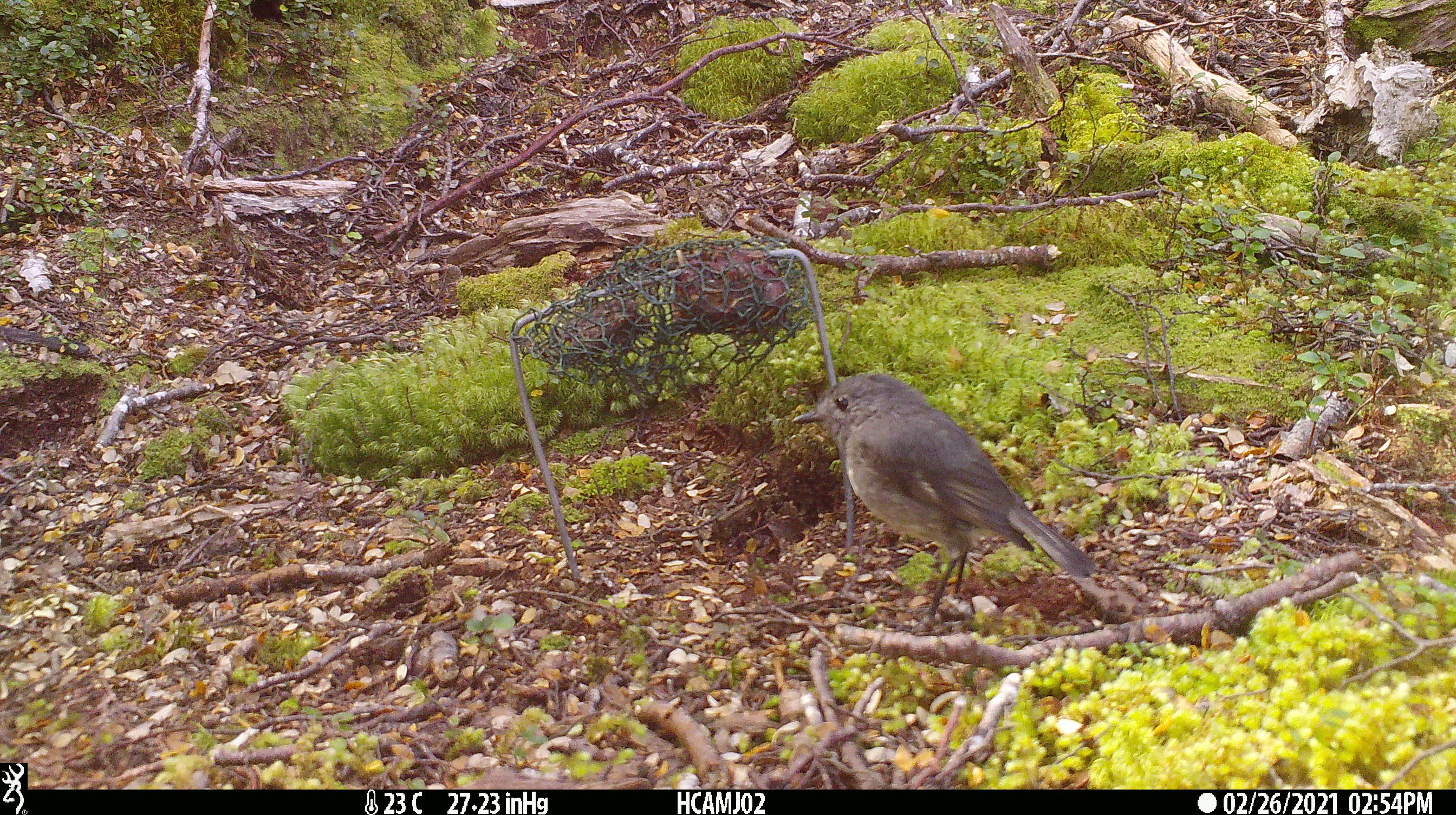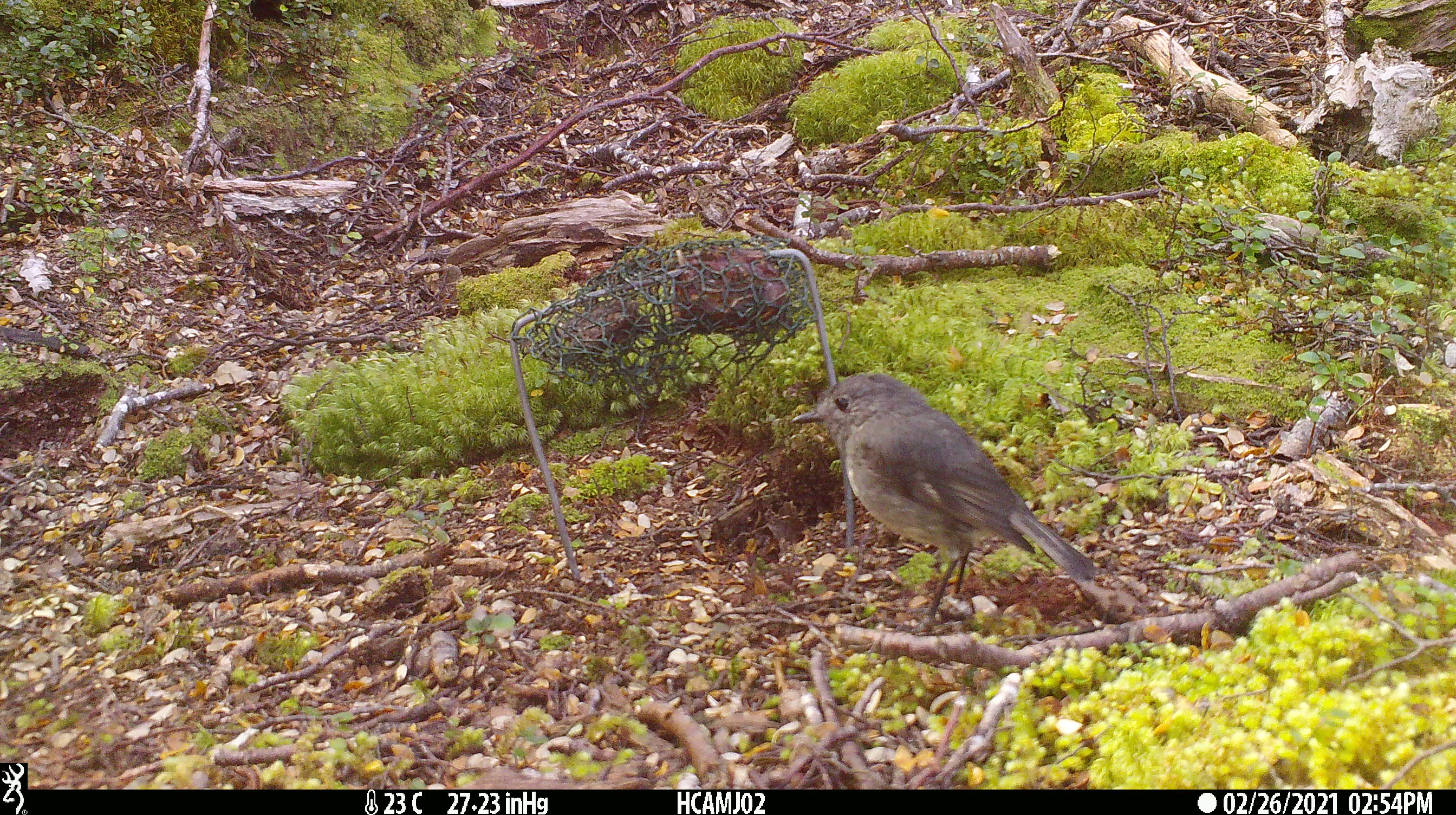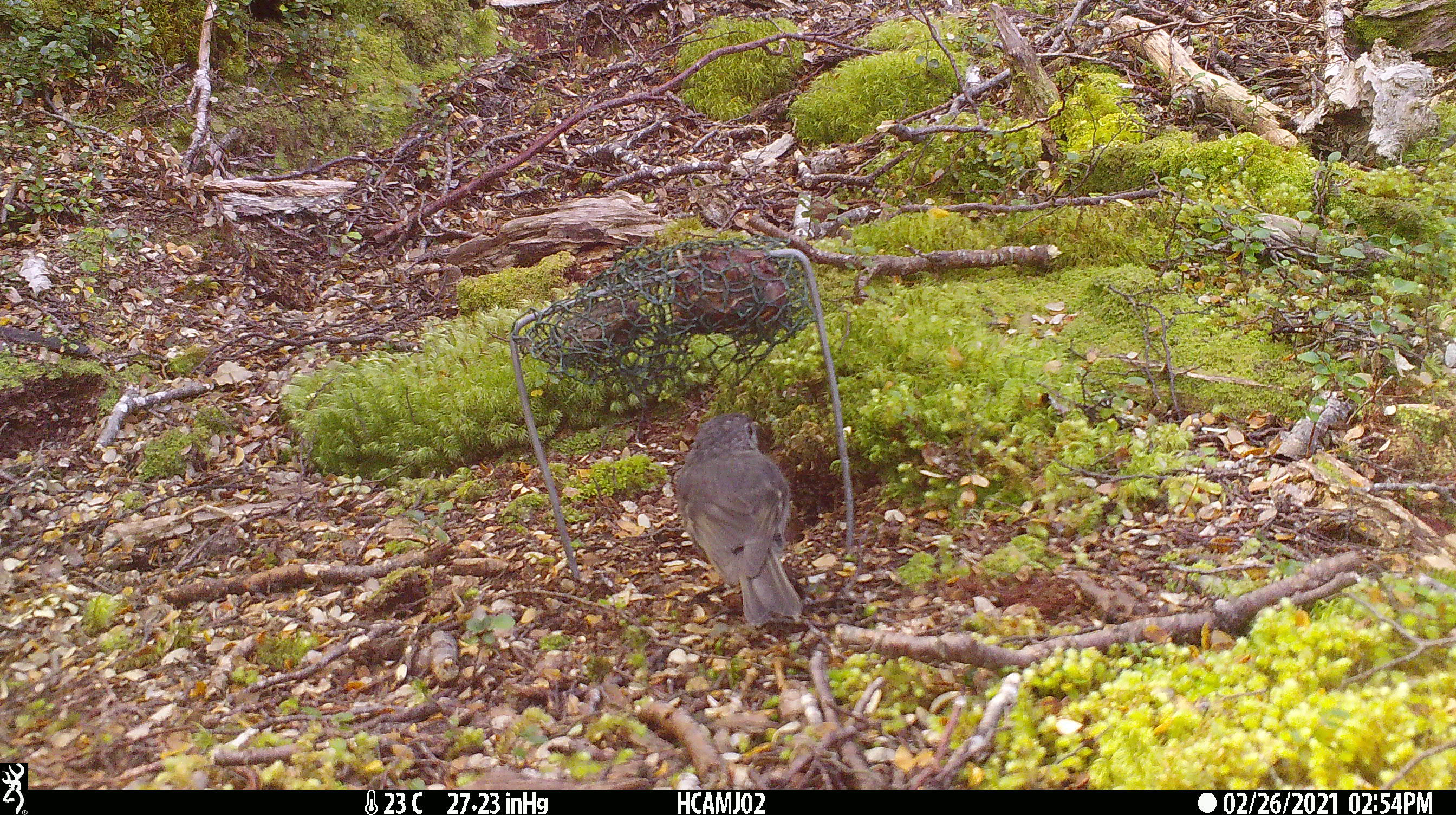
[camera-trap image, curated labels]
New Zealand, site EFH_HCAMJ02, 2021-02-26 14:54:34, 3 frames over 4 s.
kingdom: Animalia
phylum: Chordata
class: Aves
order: Passeriformes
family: Petroicidae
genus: Petroica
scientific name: Petroica australis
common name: new zealand robin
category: robin